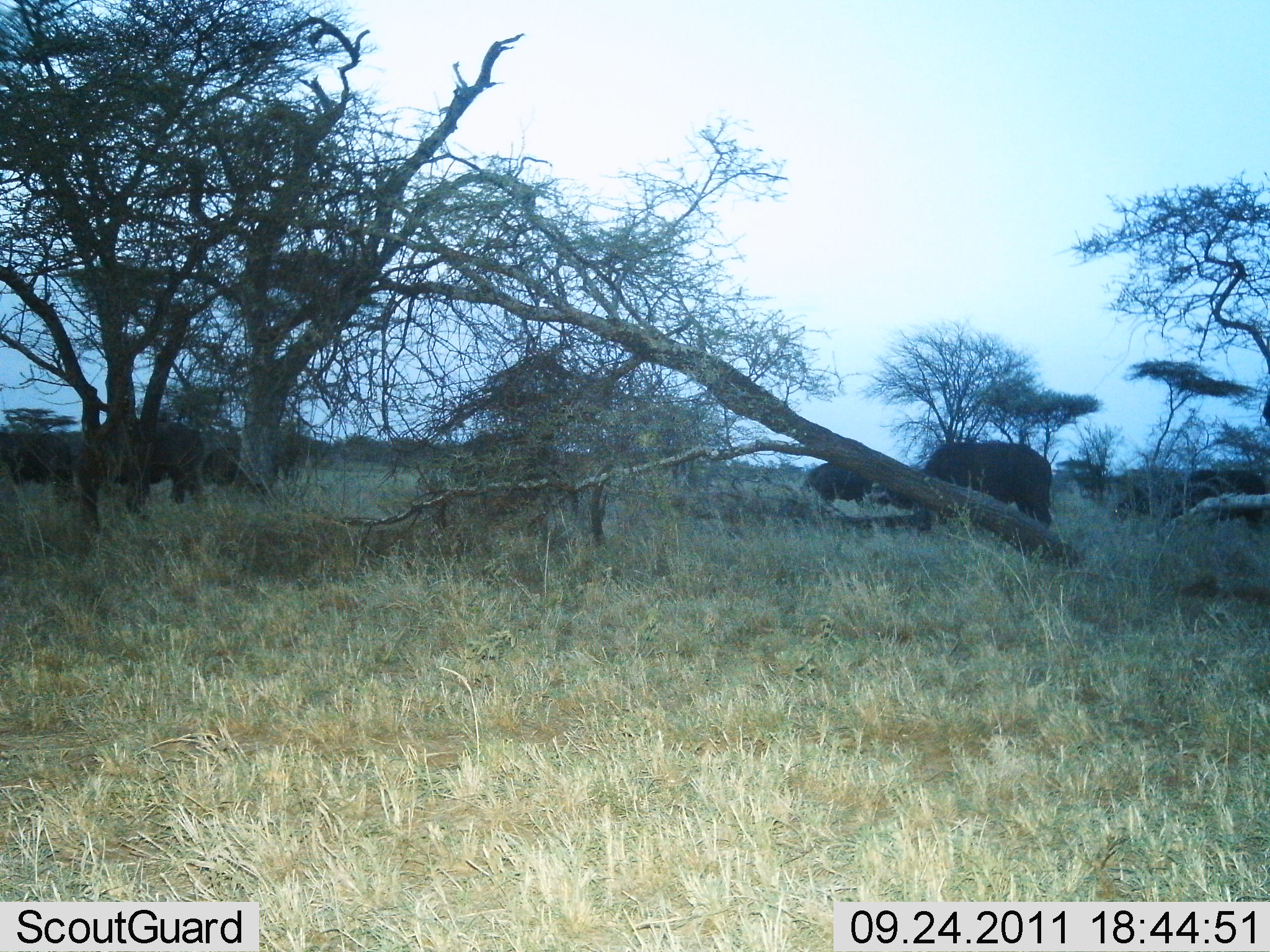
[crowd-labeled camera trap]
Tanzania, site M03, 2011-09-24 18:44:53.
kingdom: Animalia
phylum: Chordata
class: Mammalia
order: Artiodactyla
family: Bovidae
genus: Syncerus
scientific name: Syncerus caffer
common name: cape buffalo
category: buffalo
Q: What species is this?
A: Buffalo (cape buffalo) (Syncerus caffer).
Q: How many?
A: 4.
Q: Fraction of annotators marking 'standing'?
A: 33%.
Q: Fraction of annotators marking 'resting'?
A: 0%.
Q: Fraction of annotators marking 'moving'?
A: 20%.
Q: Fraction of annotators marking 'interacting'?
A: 0%.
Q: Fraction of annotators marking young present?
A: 0%.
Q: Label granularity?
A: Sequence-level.